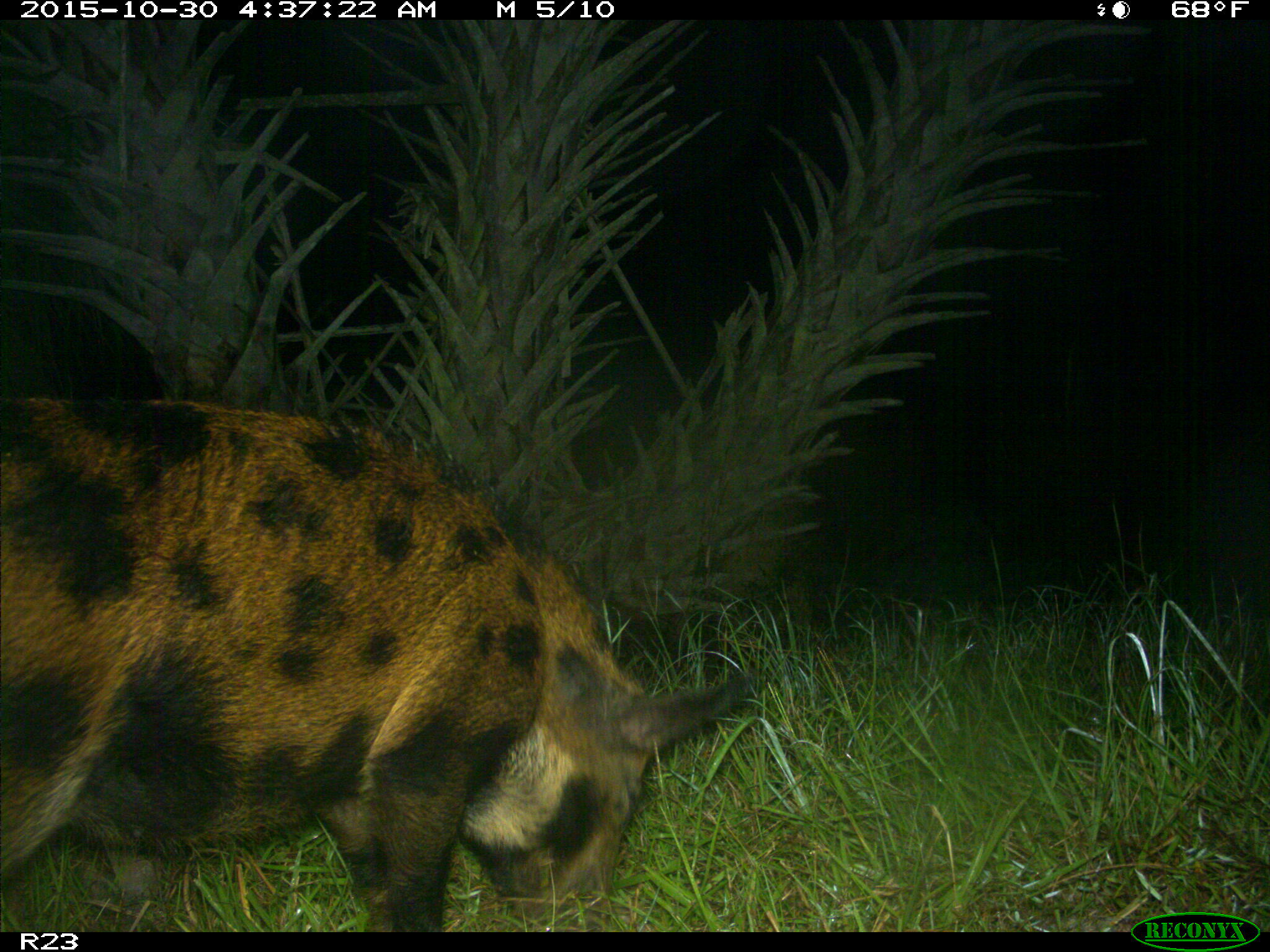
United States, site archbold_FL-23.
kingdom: Animalia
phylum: Chordata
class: Mammalia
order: Artiodactyla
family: Suidae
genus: Sus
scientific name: Sus scrofa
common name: wild boar